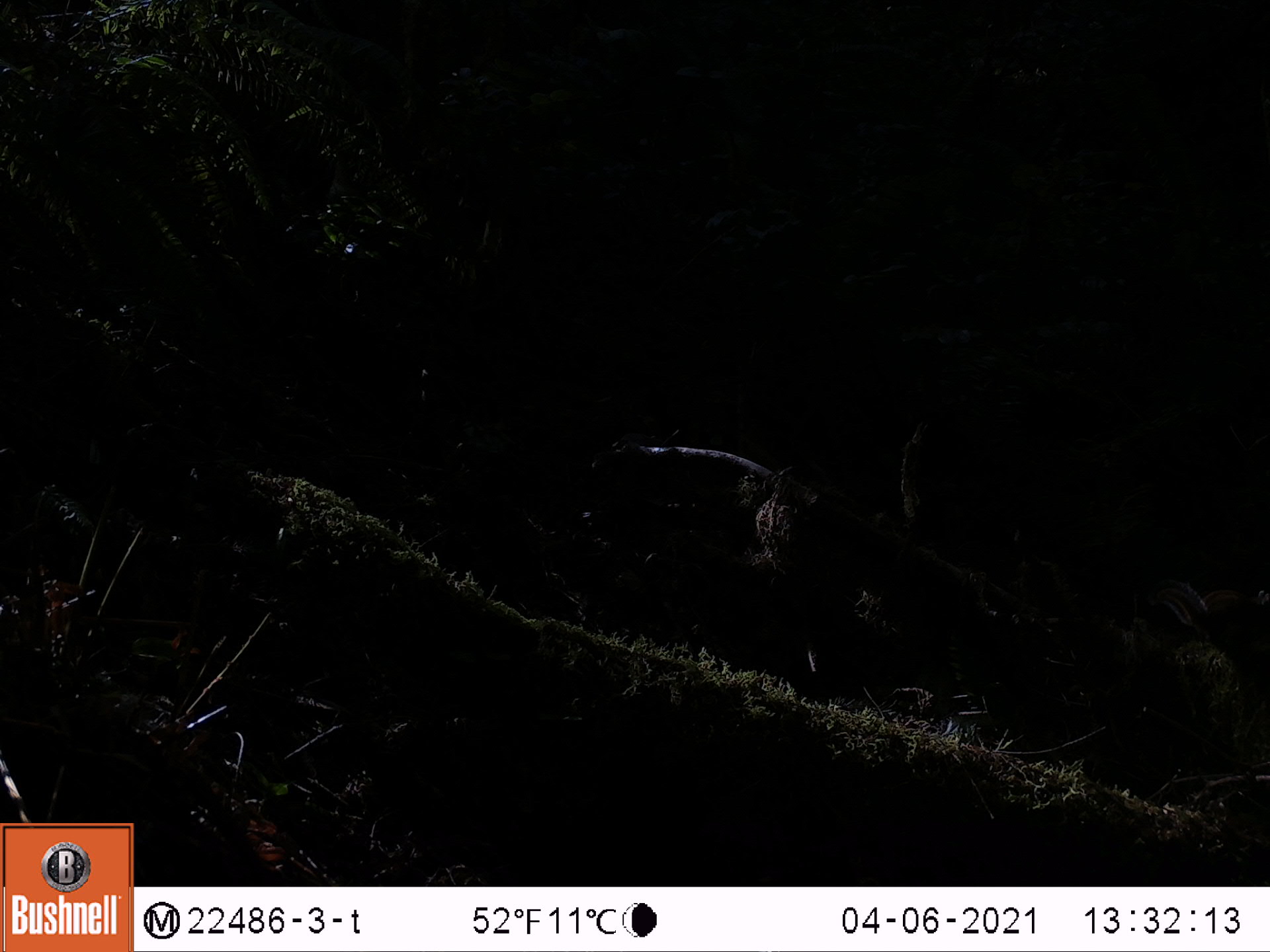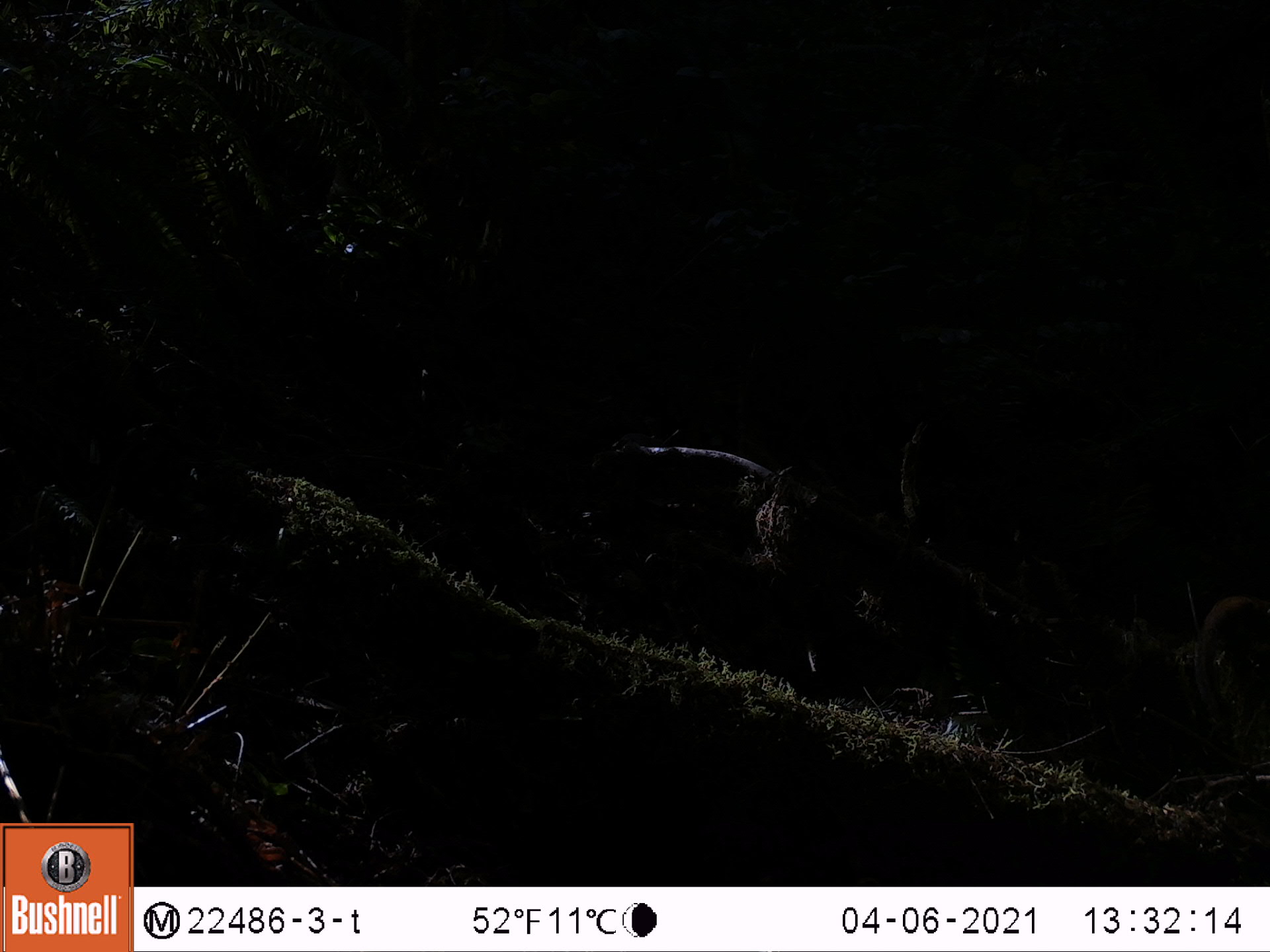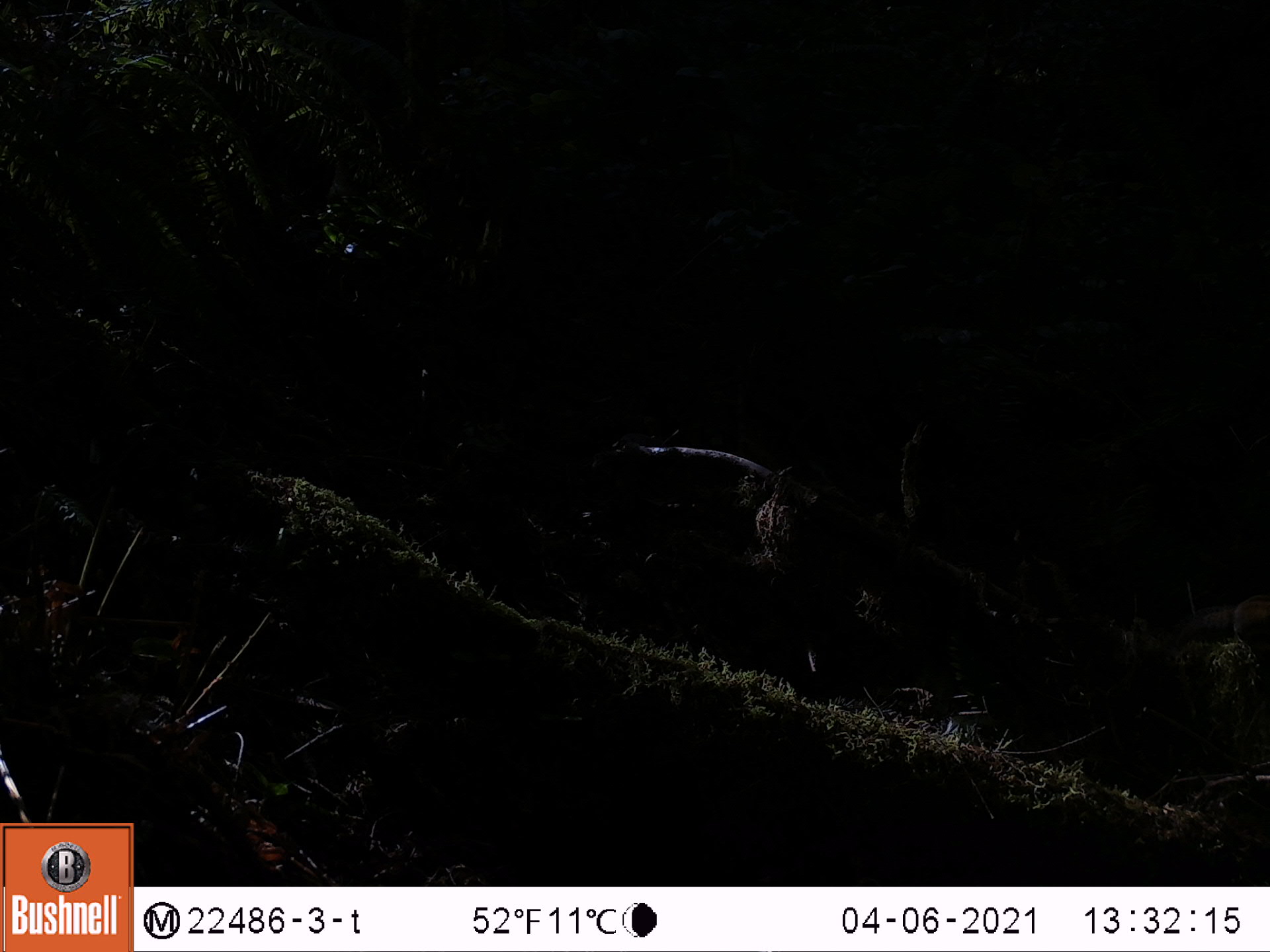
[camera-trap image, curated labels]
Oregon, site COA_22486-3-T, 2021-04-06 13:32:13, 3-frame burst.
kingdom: Animalia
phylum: Chordata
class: Mammalia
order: Rodentia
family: Sciuridae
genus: Neotamias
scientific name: Neotamias townsendii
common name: townsend's chipmunk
Townsend's chipmunk (Neotamias townsendii).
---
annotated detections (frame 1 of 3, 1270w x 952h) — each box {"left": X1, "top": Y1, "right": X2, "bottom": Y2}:
townsend's chipmunk: {"left": 1141, "top": 574, "right": 1265, "bottom": 666}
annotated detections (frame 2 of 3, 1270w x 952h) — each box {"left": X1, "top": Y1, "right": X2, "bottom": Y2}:
townsend's chipmunk: {"left": 1195, "top": 580, "right": 1265, "bottom": 724}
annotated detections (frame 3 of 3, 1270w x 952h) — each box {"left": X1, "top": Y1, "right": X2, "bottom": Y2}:
townsend's chipmunk: {"left": 1161, "top": 587, "right": 1266, "bottom": 669}